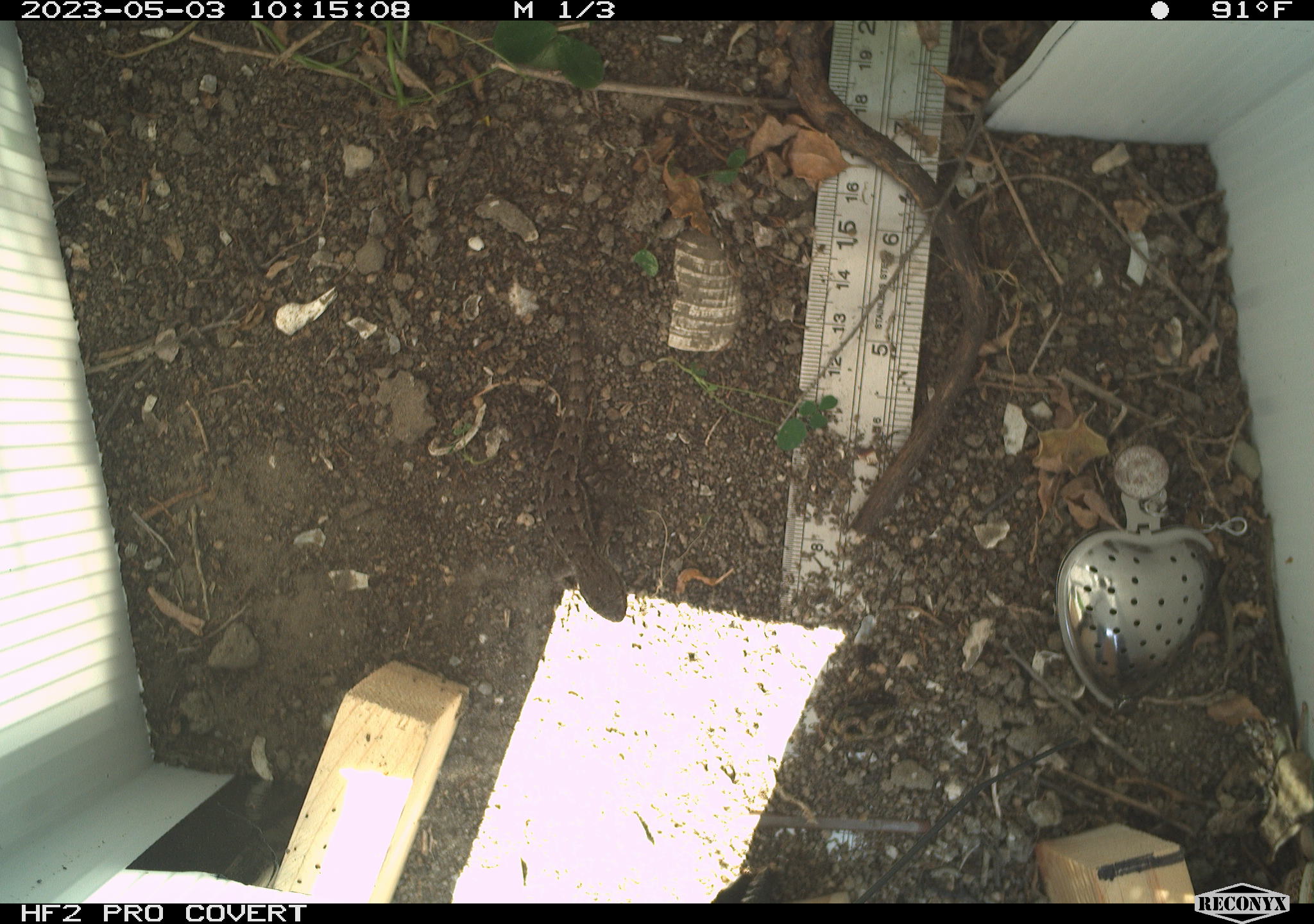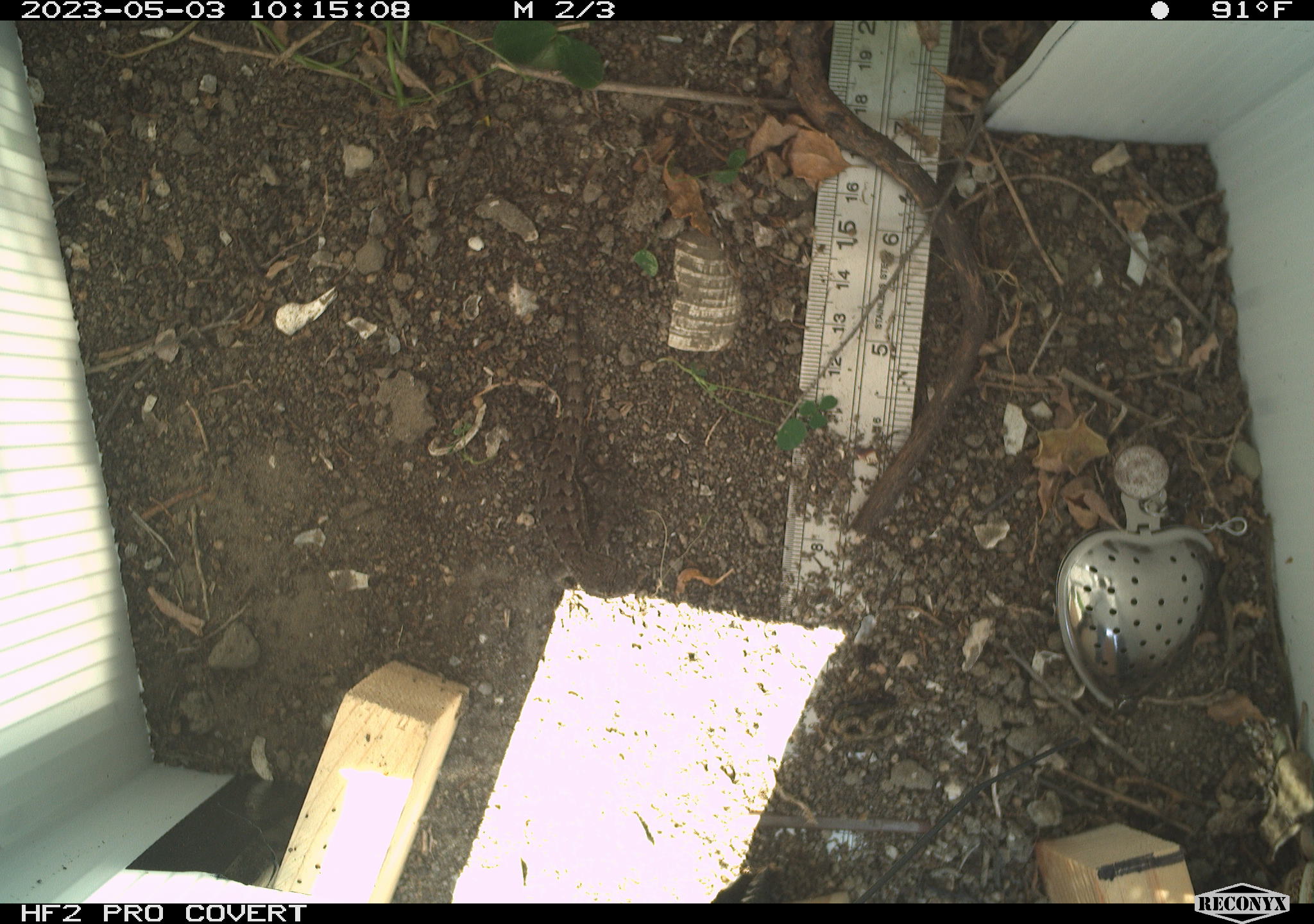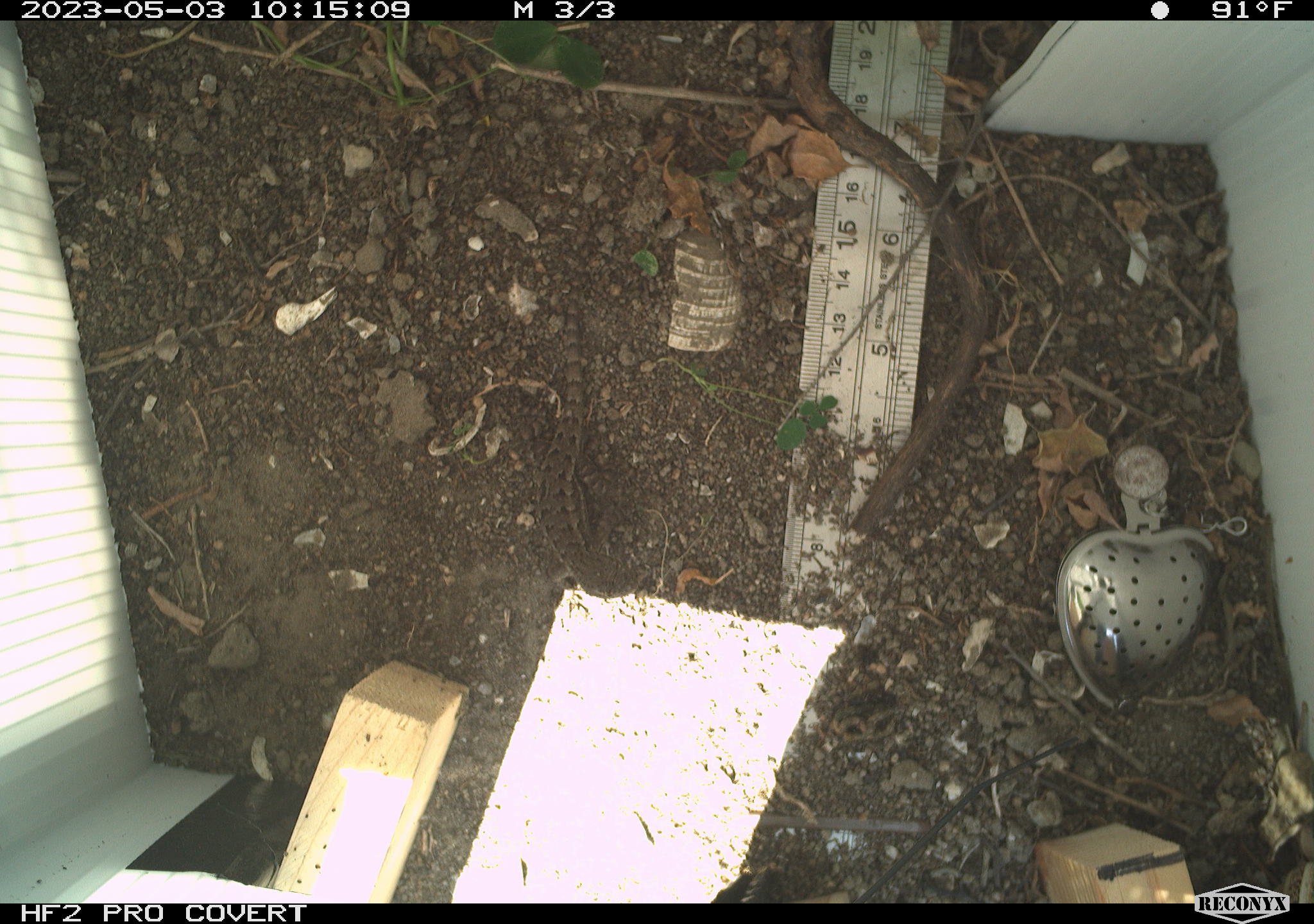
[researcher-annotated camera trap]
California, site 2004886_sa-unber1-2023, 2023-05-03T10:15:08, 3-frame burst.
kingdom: Animalia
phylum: Chordata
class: Reptilia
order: Squamata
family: Phrynosomatidae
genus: Sceloporus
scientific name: Sceloporus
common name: spiny lizards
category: sceloporus species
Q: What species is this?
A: Sceloporus species (spiny lizards) (Sceloporus).